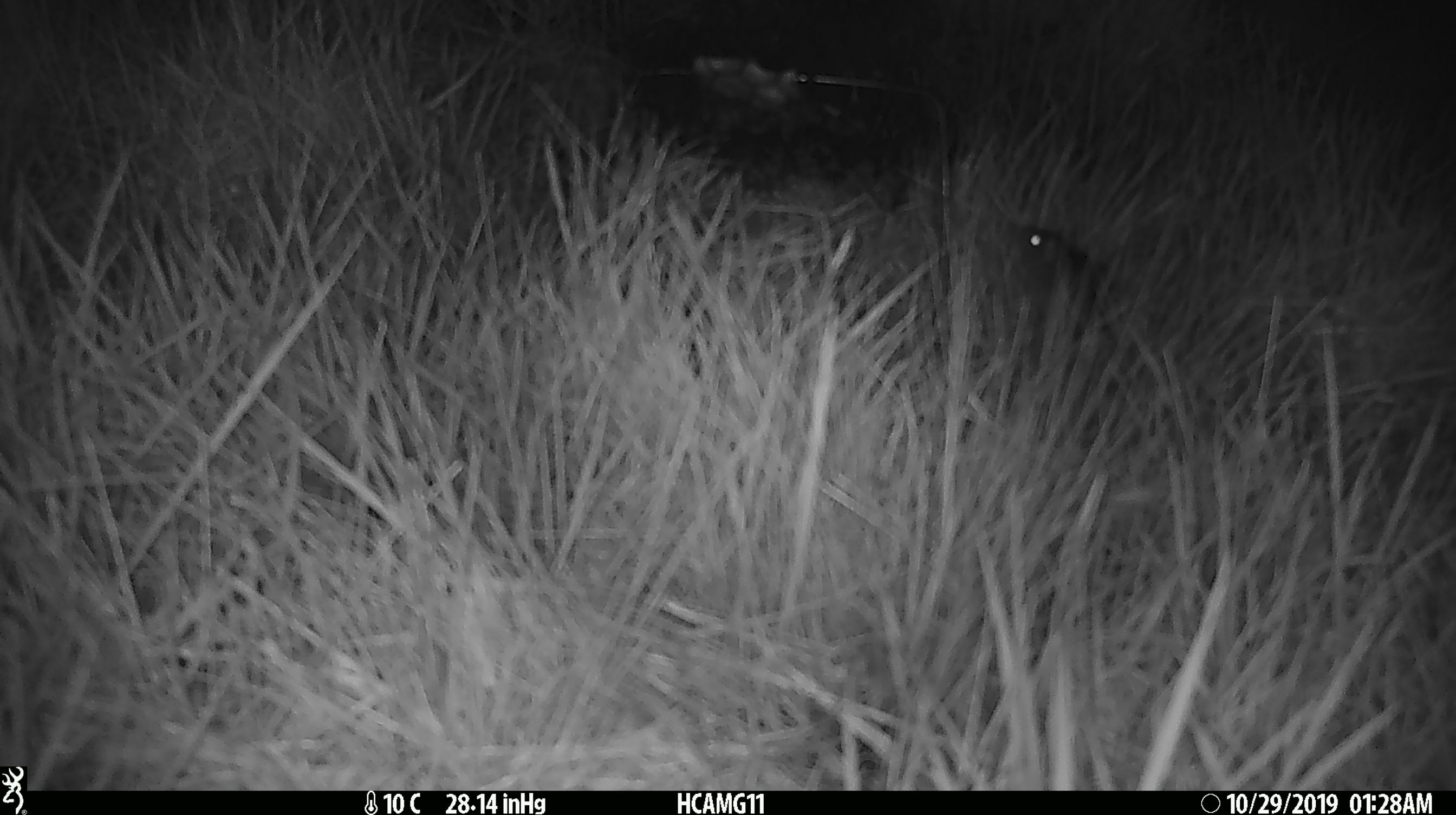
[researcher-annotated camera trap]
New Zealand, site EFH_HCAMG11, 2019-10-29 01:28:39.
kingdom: Animalia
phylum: Chordata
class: Mammalia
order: Rodentia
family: Muridae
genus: Mus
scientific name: Mus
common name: mouse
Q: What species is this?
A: Mouse (Mus).